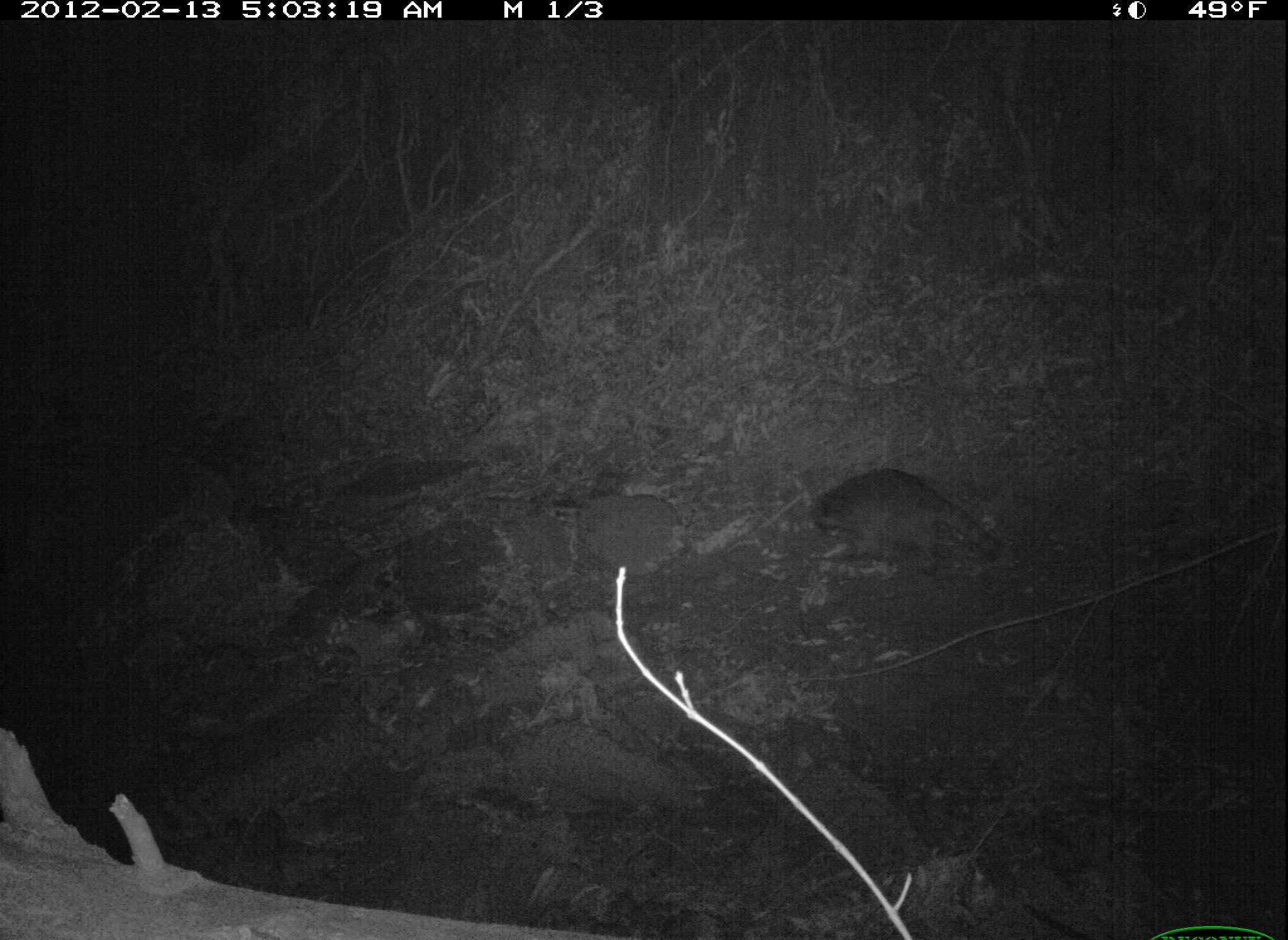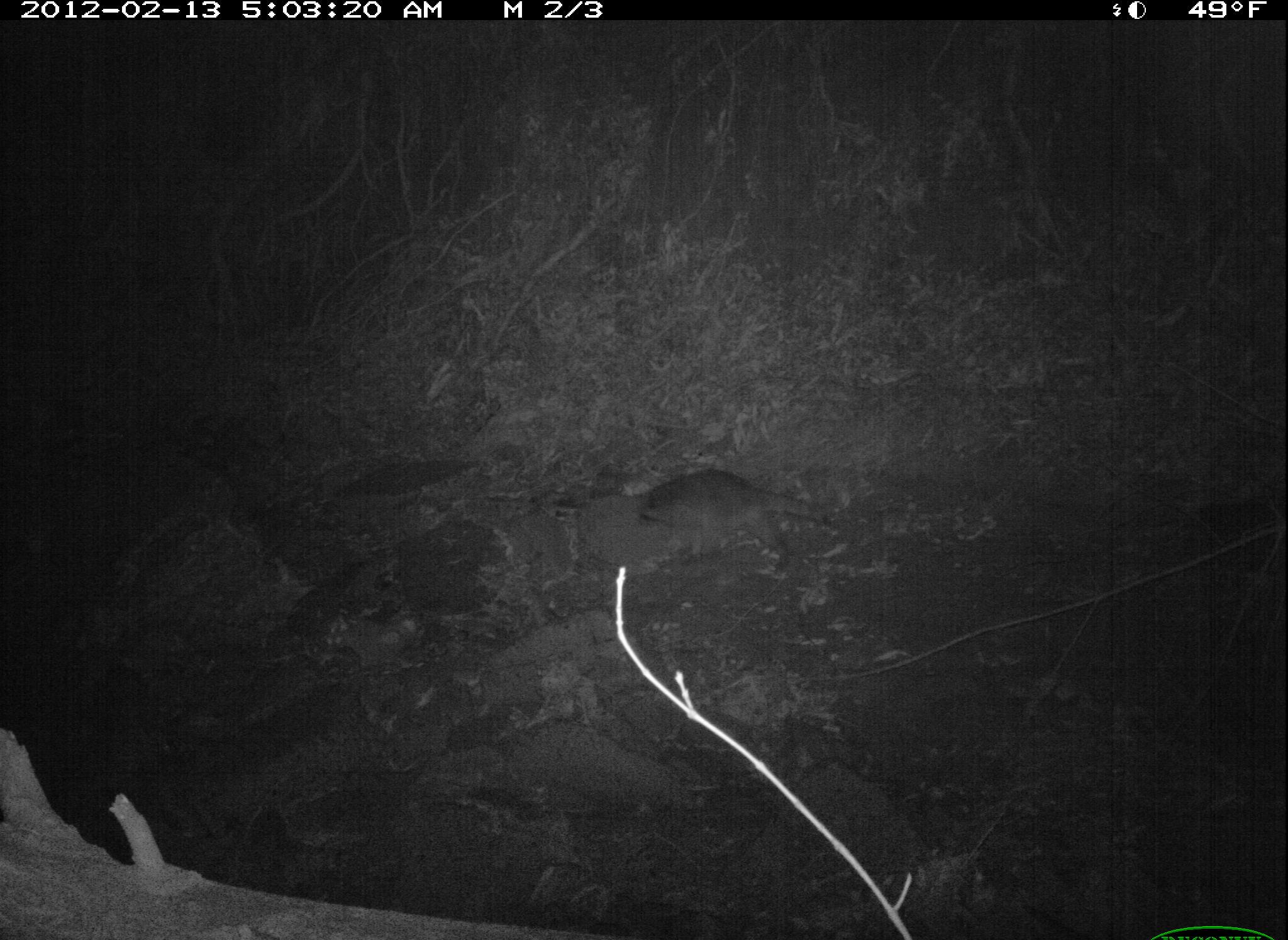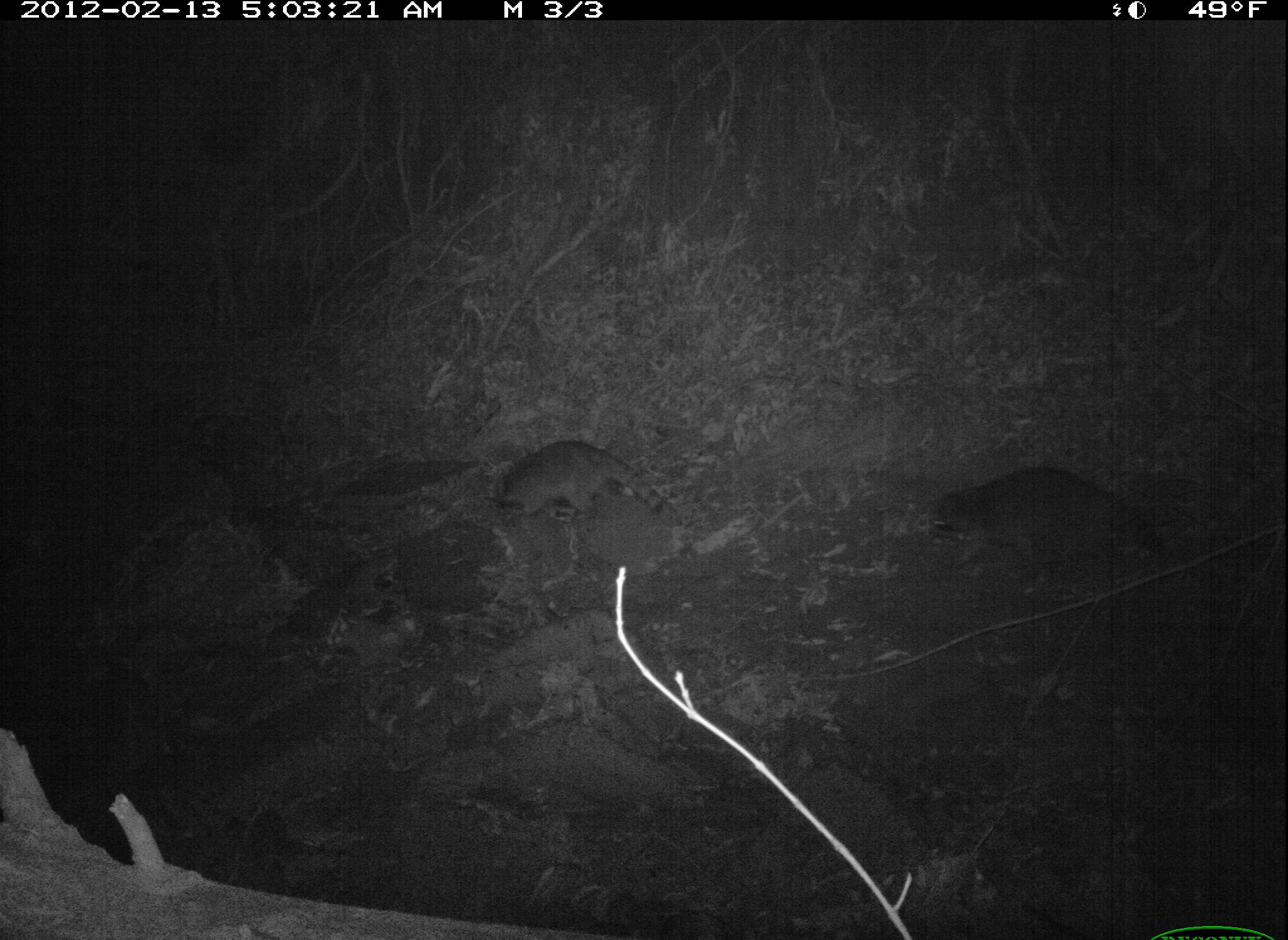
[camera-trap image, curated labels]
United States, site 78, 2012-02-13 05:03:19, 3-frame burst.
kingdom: Animalia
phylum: Chordata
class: Mammalia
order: Carnivora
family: Procyonidae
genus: Procyon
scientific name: Procyon lotor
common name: raccoon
Raccoon (Procyon lotor).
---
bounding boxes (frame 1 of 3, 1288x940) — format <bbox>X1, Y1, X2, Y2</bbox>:
raccoon: <bbox>802, 459, 1006, 583</bbox>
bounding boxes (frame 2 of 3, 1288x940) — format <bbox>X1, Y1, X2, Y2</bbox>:
raccoon: <bbox>630, 459, 850, 581</bbox>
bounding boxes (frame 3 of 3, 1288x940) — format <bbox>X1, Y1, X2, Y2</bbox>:
raccoon: <bbox>916, 459, 1182, 581</bbox>; <bbox>491, 432, 692, 538</bbox>